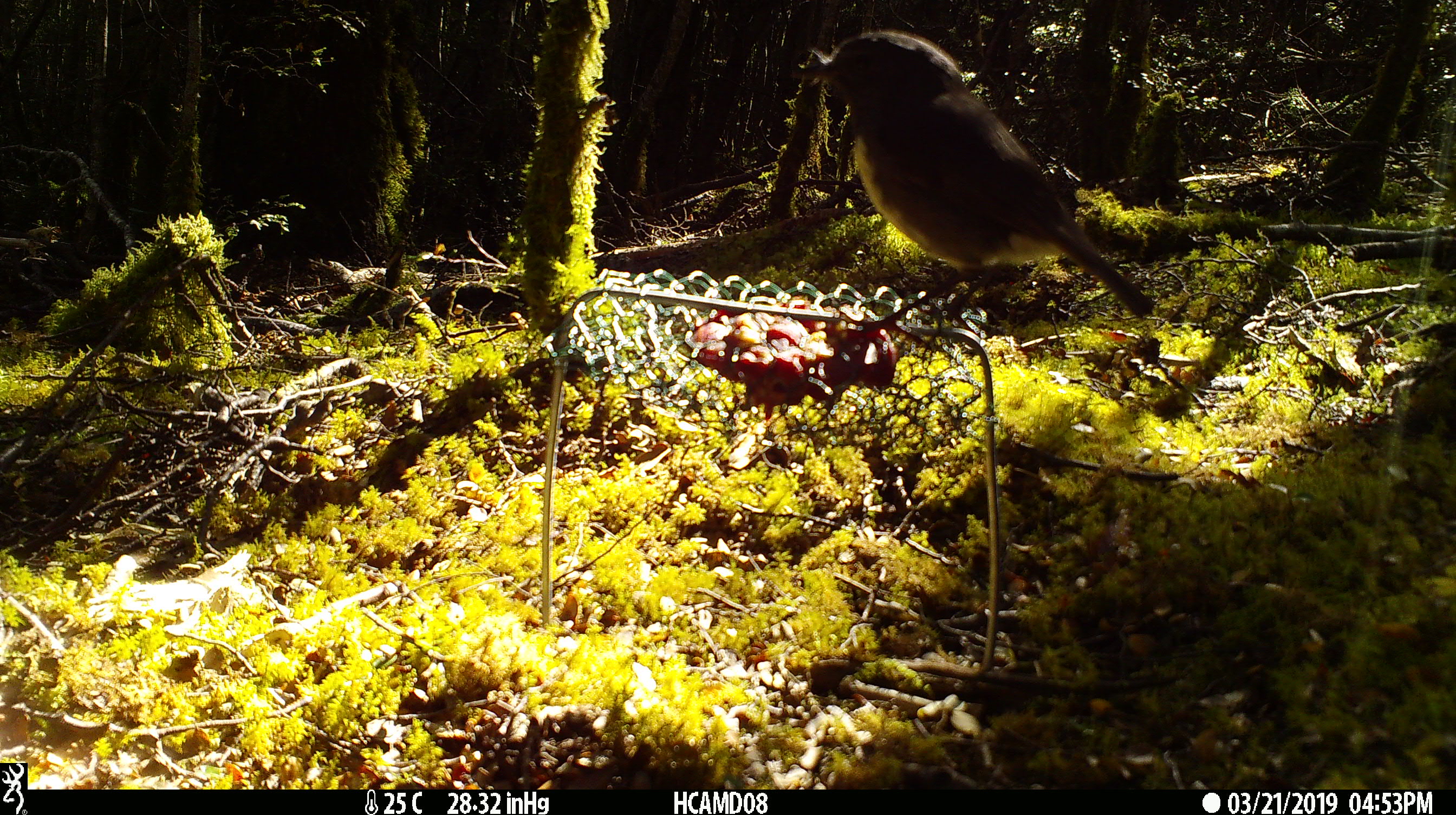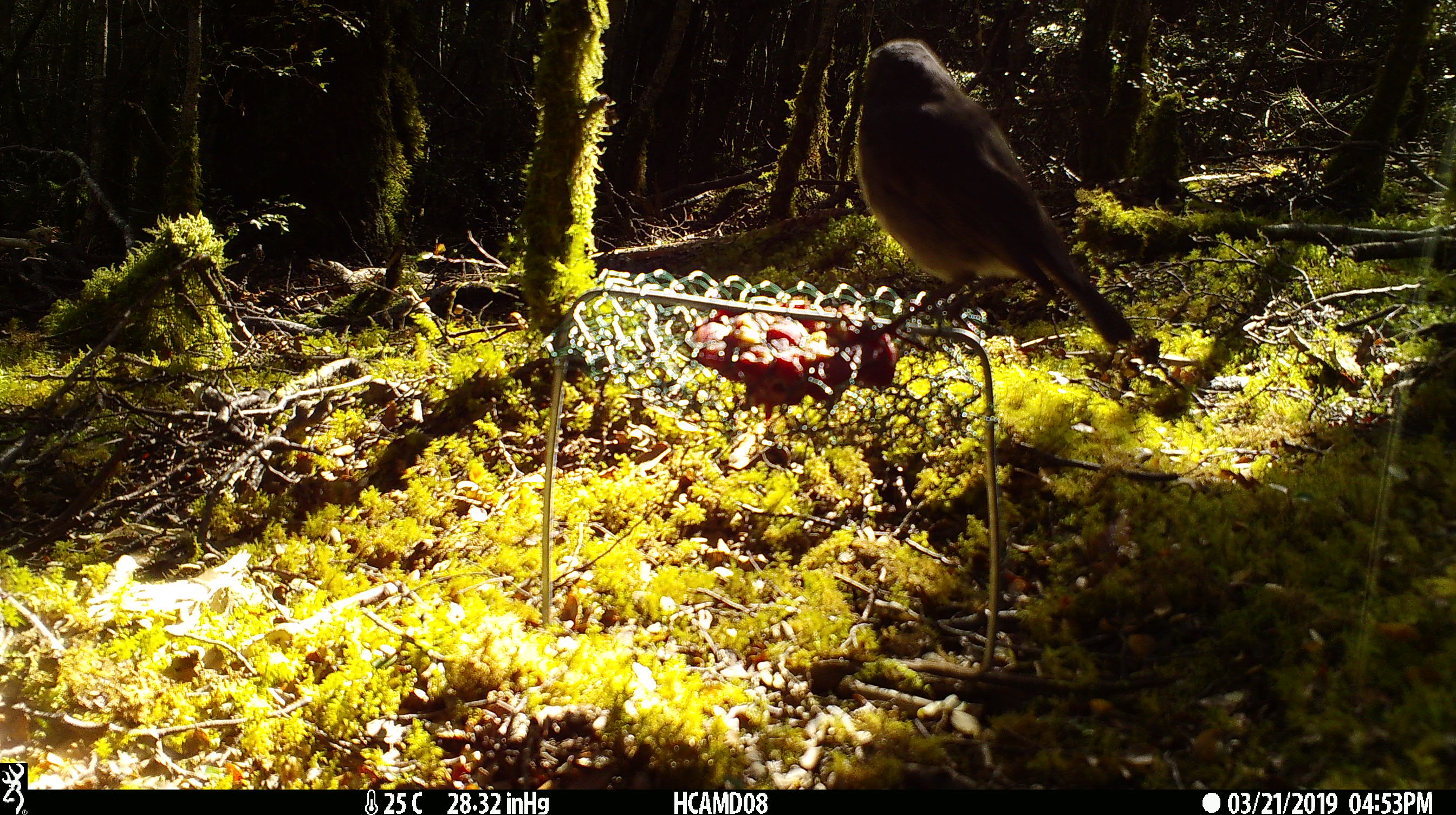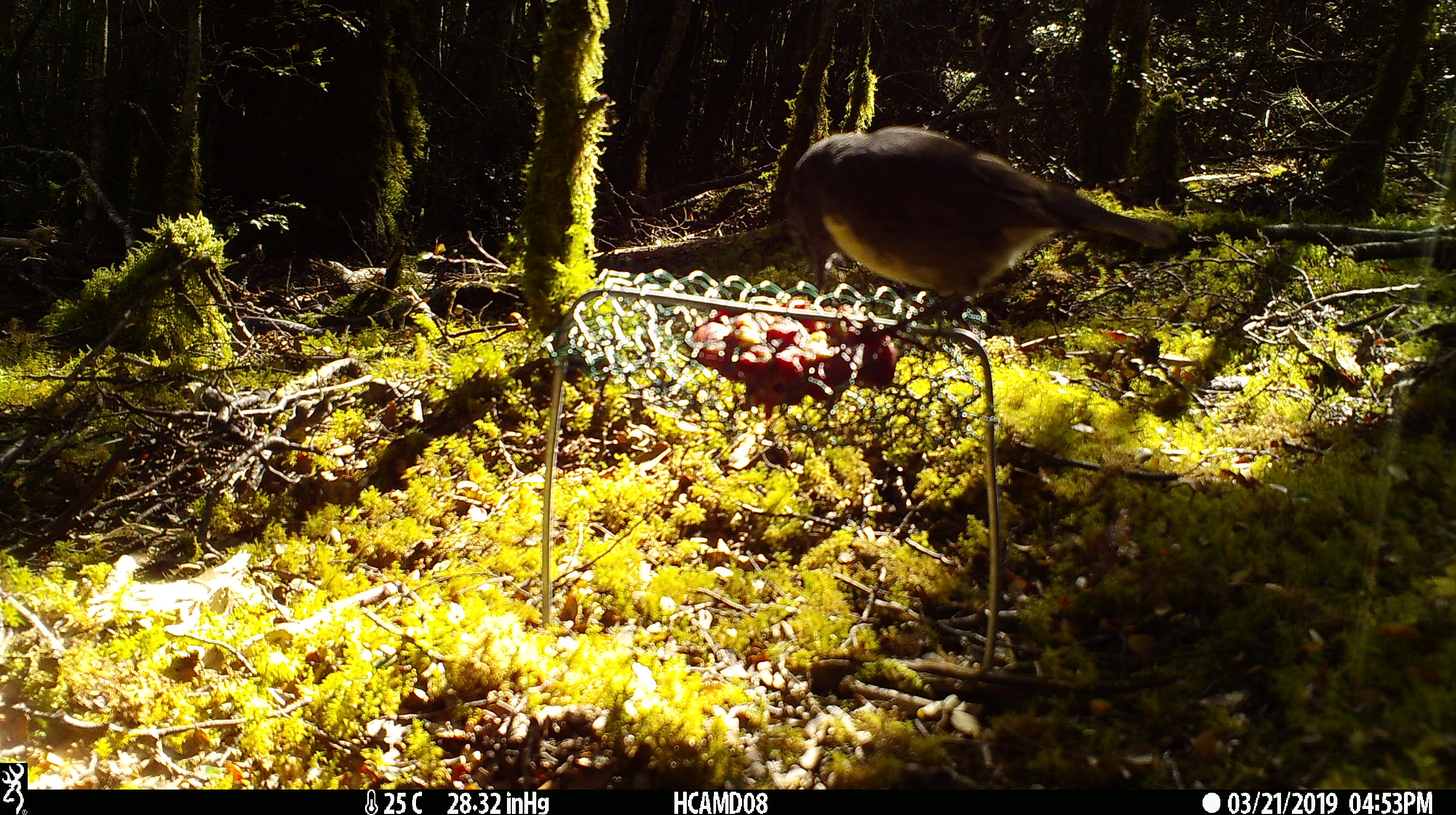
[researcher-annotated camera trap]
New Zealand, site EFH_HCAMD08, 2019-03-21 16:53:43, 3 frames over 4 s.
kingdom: Animalia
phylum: Chordata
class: Aves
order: Passeriformes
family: Petroicidae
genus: Petroica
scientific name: Petroica australis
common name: new zealand robin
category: robin